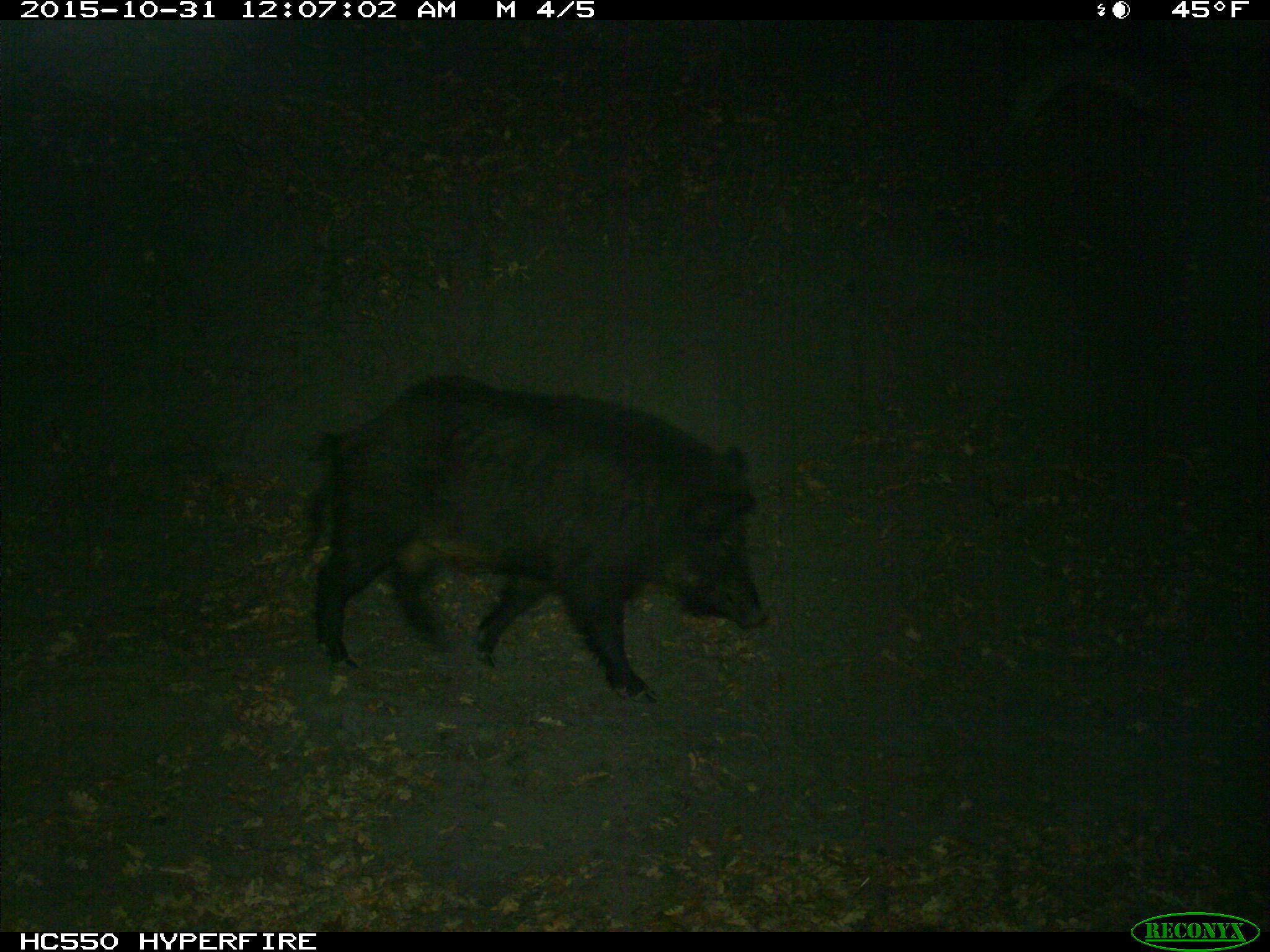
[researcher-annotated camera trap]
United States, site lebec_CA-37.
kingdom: Animalia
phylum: Chordata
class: Mammalia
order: Artiodactyla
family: Suidae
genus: Sus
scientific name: Sus scrofa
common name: wild boar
Sus scrofa (wild boar).